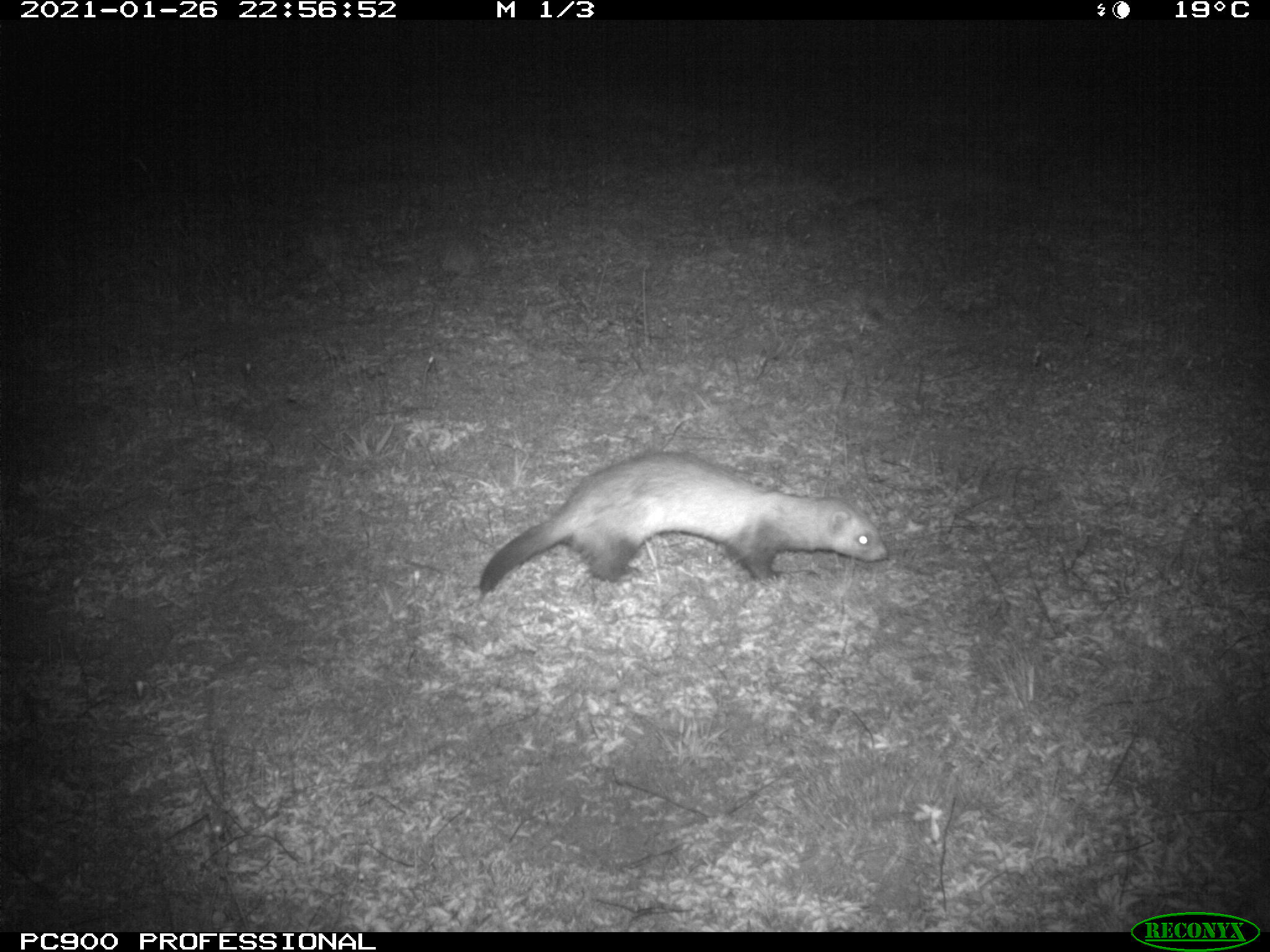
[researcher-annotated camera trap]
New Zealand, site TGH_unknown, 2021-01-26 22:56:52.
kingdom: Animalia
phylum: Chordata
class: Mammalia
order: Carnivora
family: Mustelidae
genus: Mustela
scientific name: Mustela furo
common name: ferret